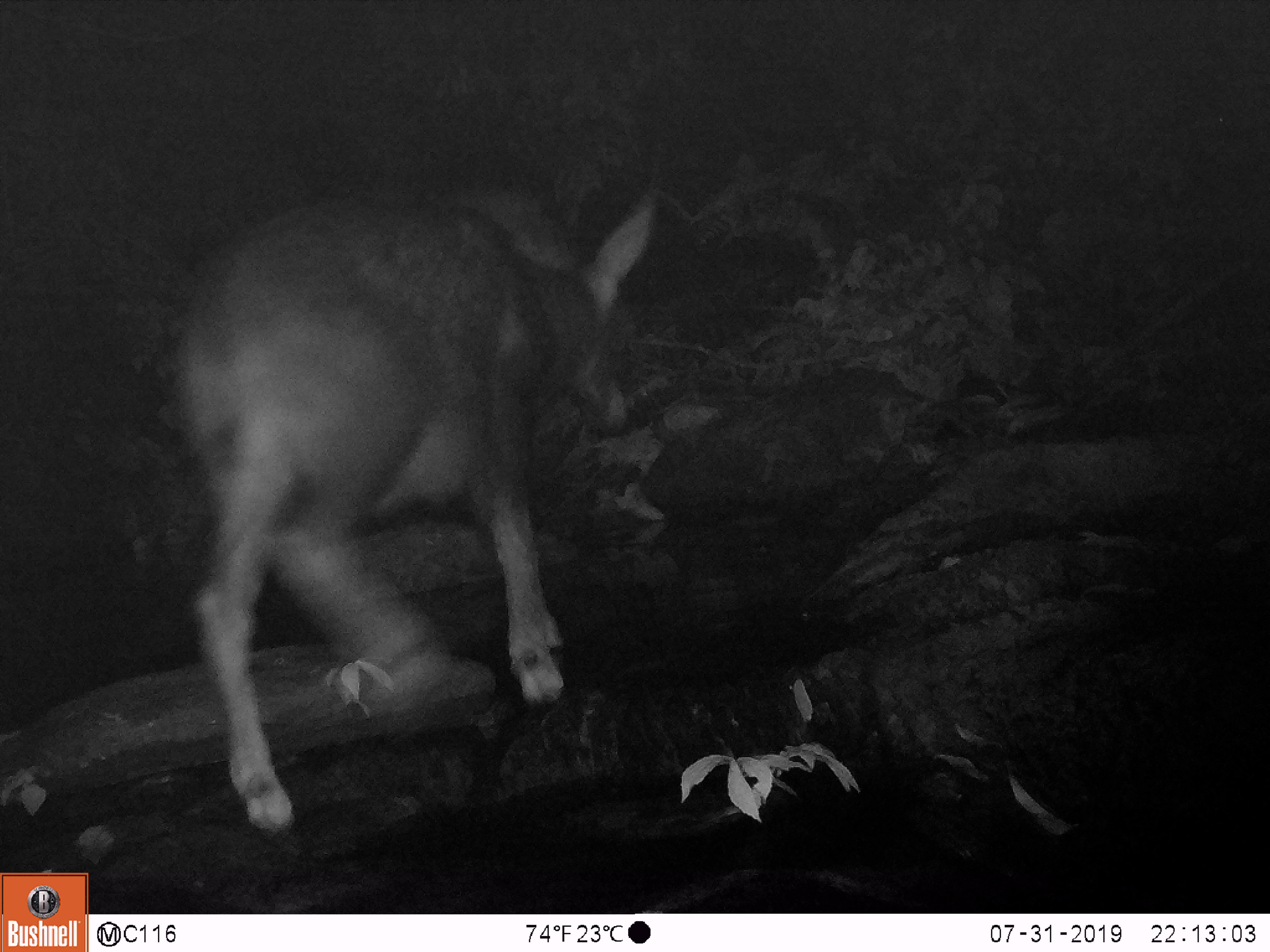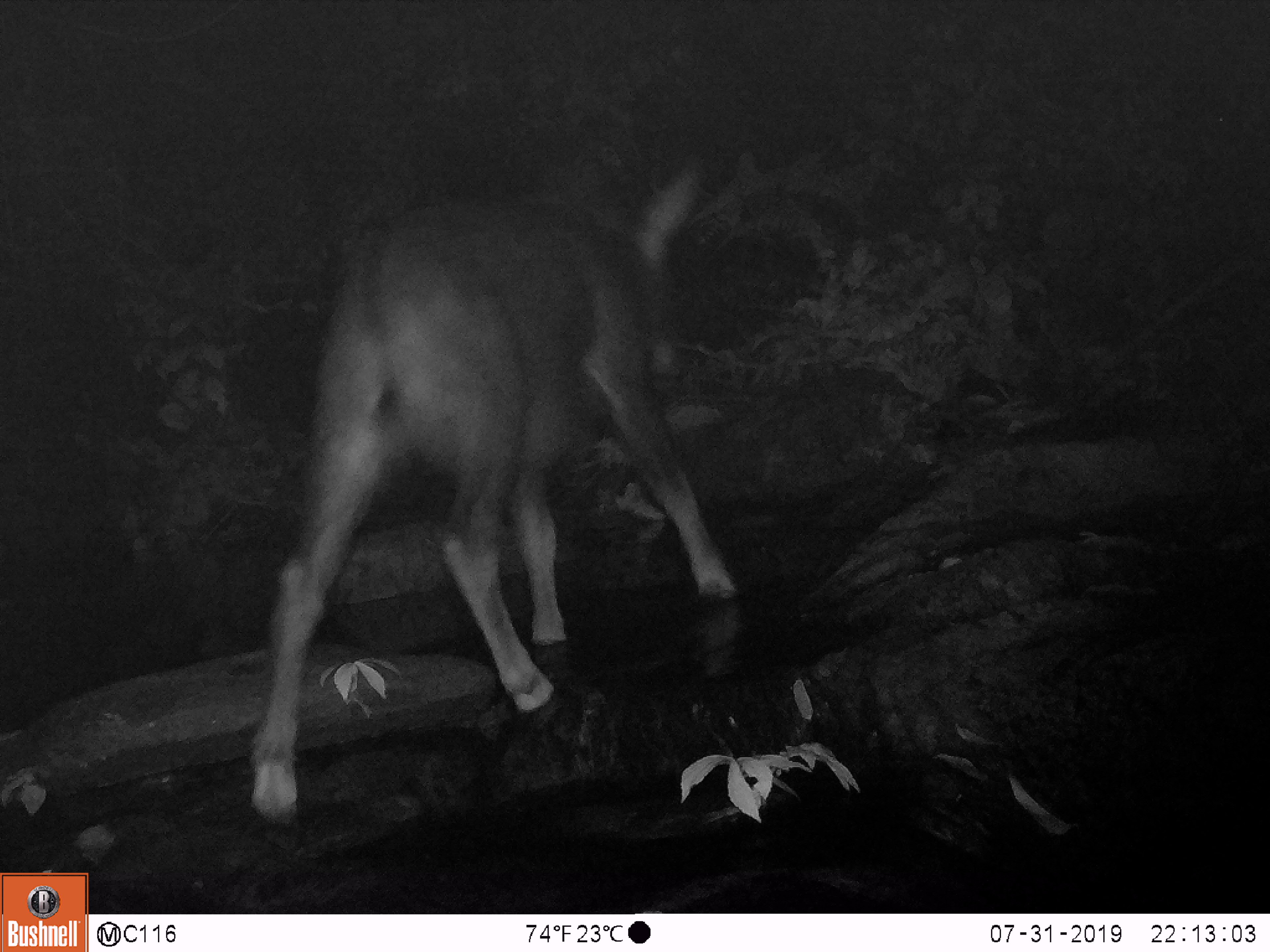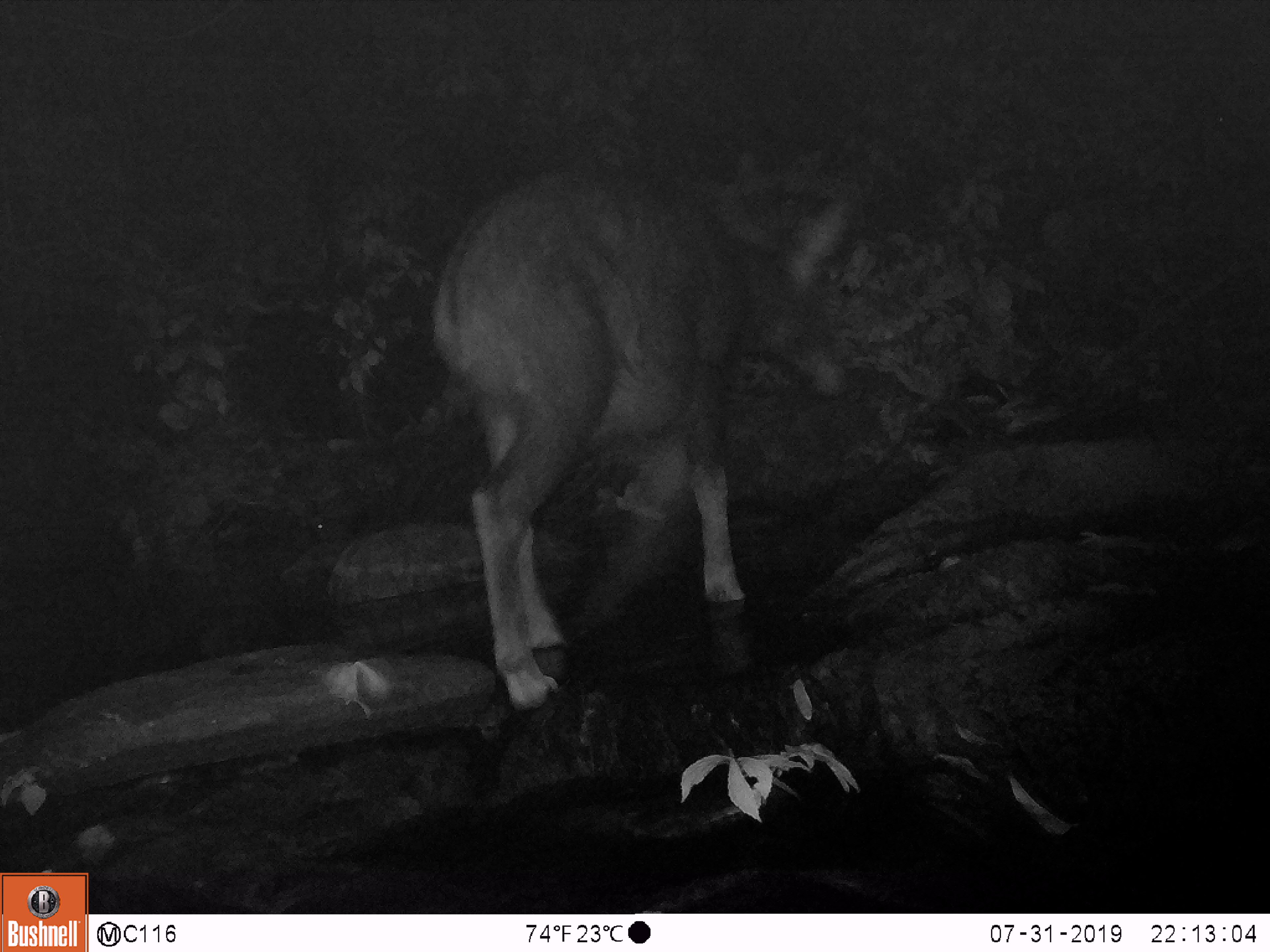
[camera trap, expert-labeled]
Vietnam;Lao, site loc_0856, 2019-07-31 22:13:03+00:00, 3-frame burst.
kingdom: Animalia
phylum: Chordata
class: Mammalia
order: Artiodactyla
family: Bovidae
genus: Capricornis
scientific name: Capricornis sumatraensis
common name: chinese serow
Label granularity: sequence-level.